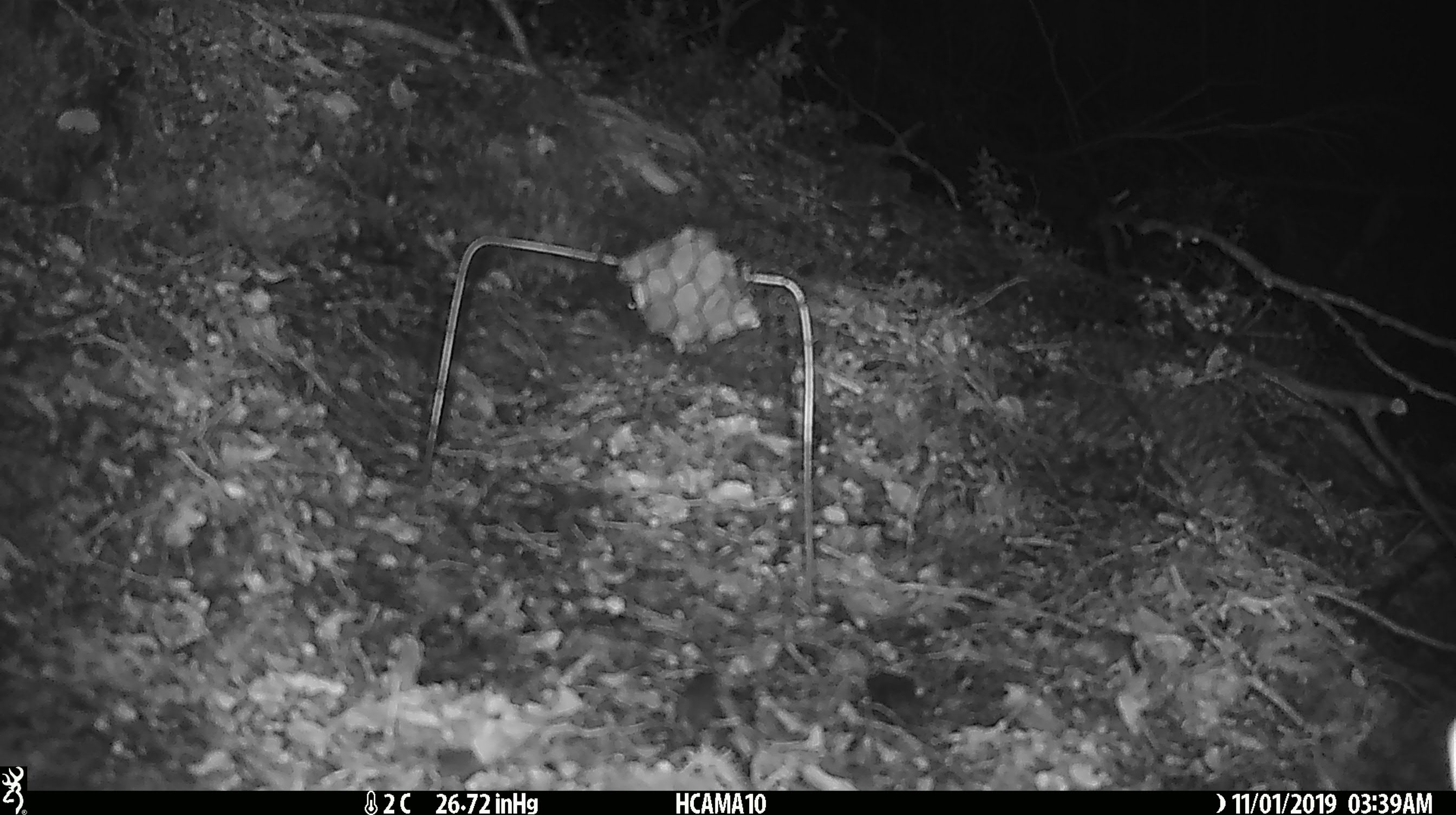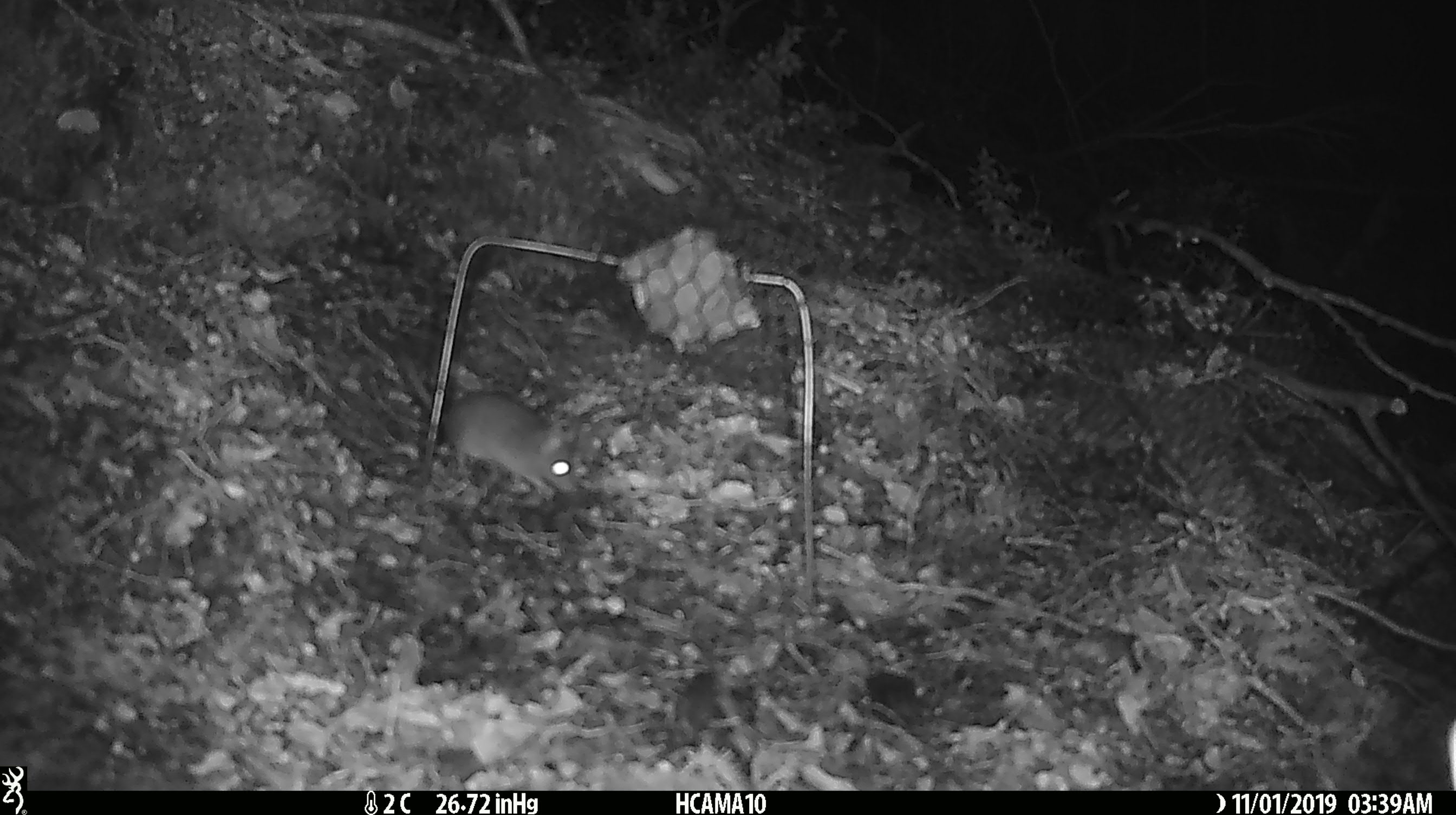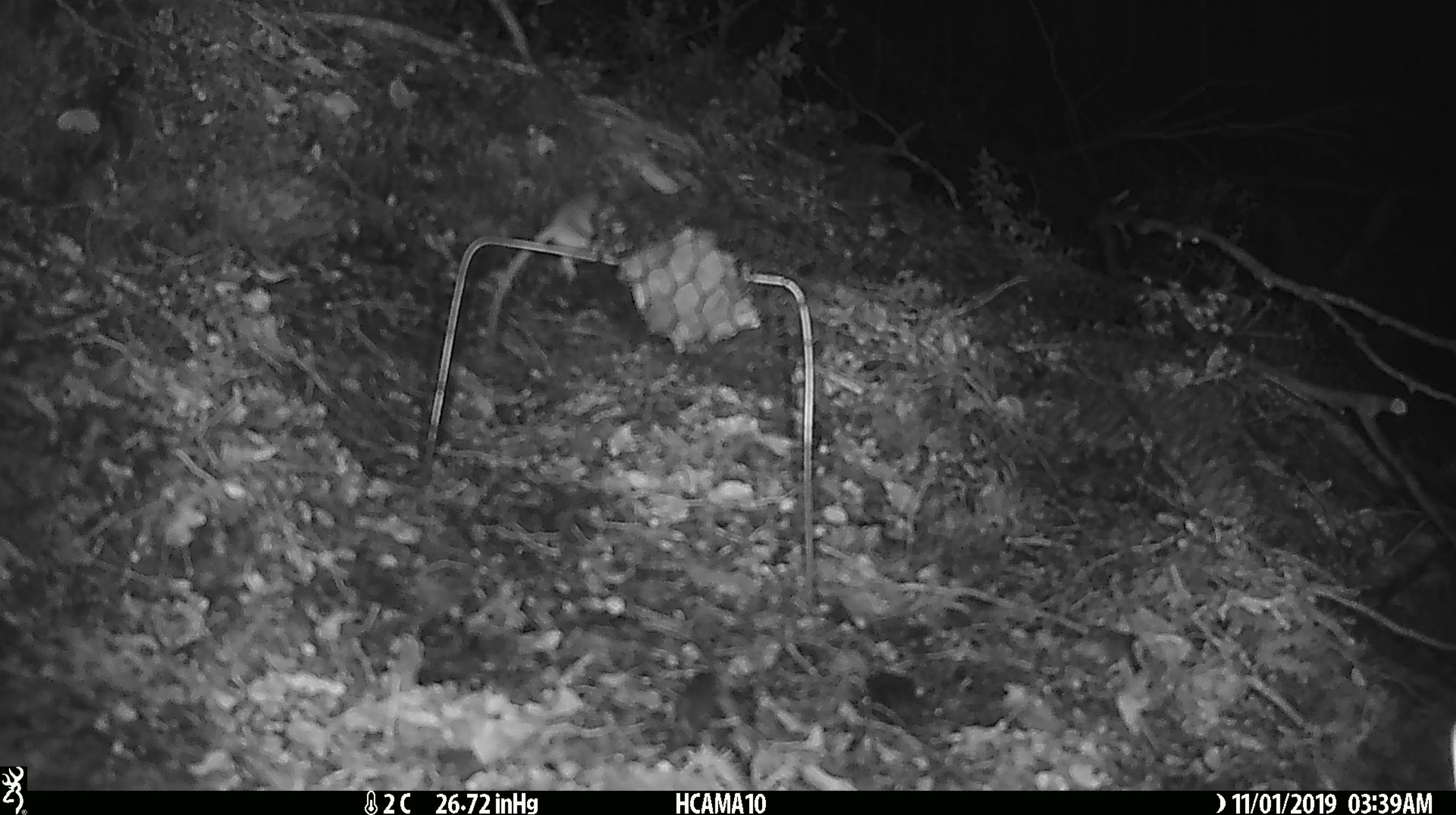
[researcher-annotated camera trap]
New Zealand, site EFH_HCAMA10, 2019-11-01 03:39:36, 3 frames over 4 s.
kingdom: Animalia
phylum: Chordata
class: Mammalia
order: Rodentia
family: Muridae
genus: Mus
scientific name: Mus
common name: mouse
Mouse (Mus).